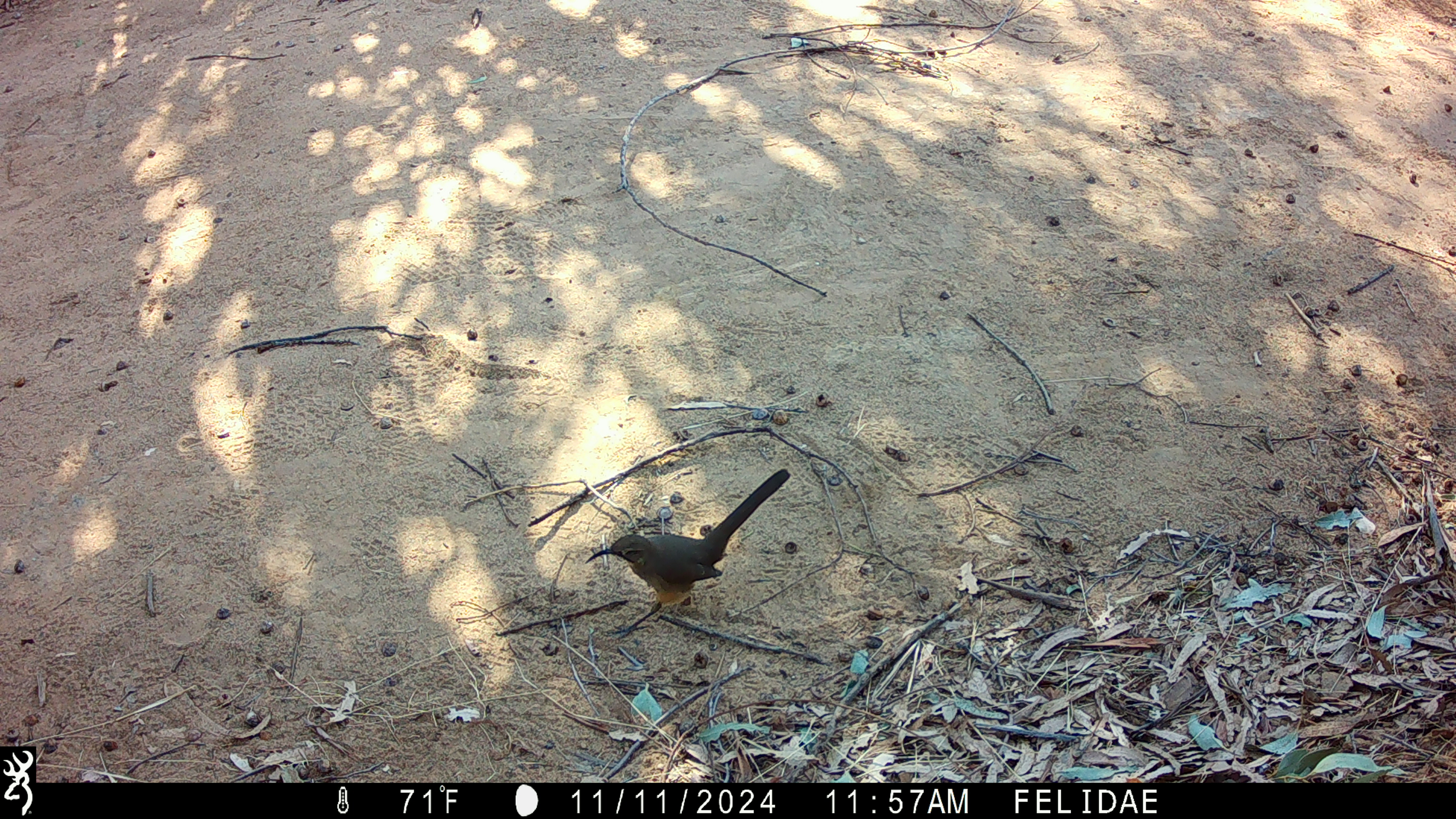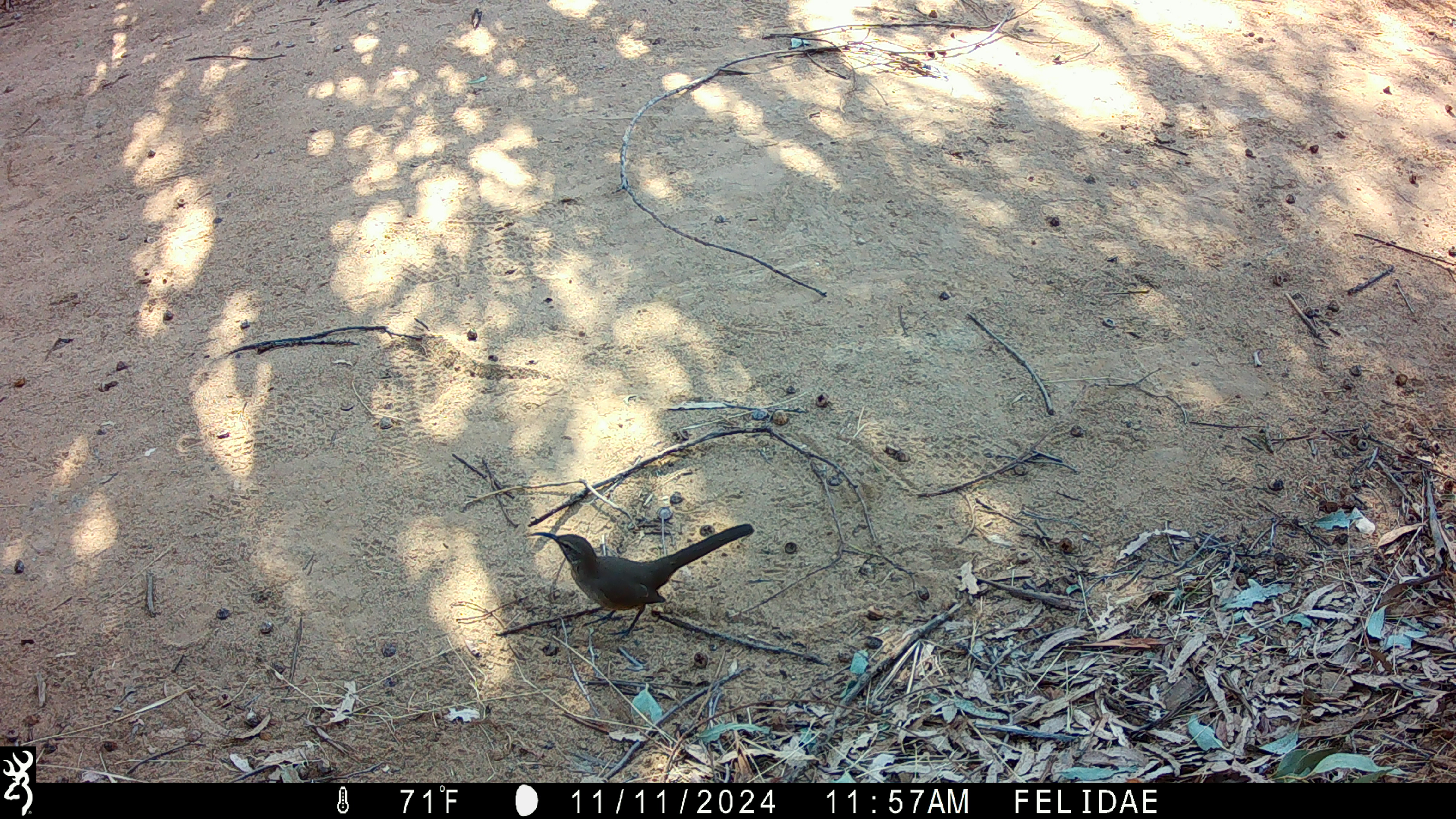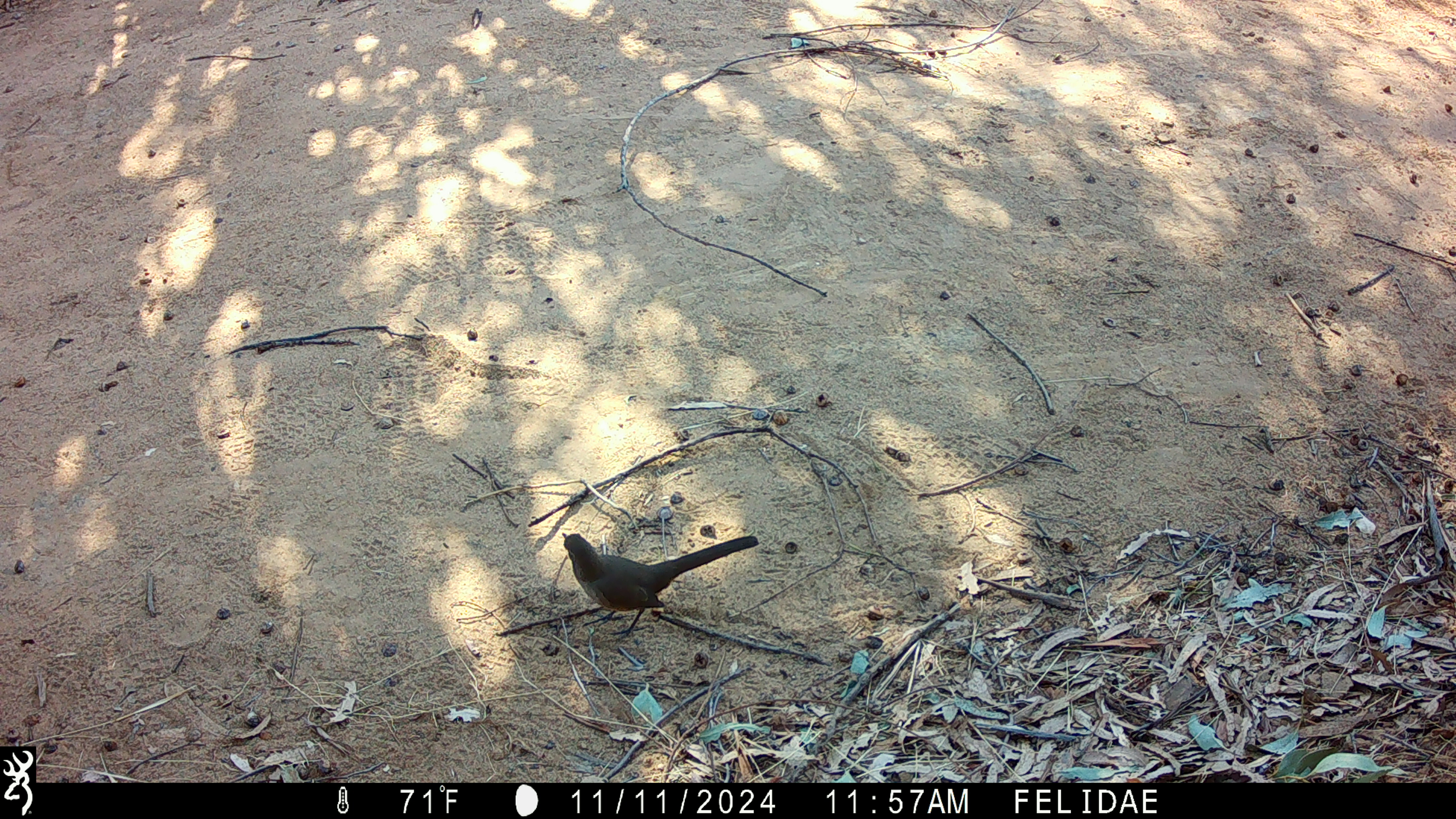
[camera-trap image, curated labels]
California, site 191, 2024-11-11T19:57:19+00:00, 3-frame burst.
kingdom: Animalia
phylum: Chordata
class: Aves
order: Passeriformes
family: Mimidae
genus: Toxostoma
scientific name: Toxostoma redivivum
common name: california thrasher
California thrasher (Toxostoma redivivum).